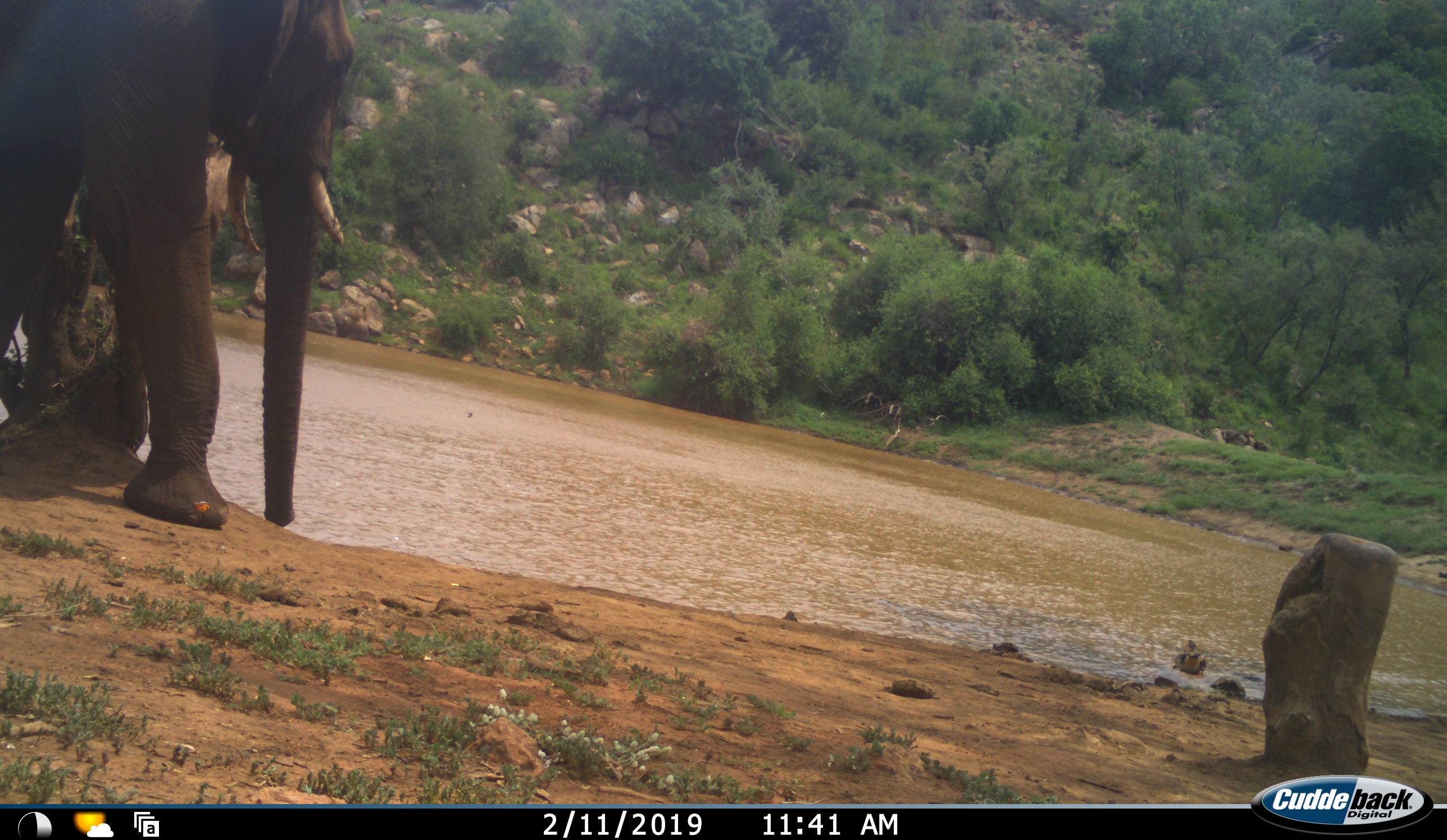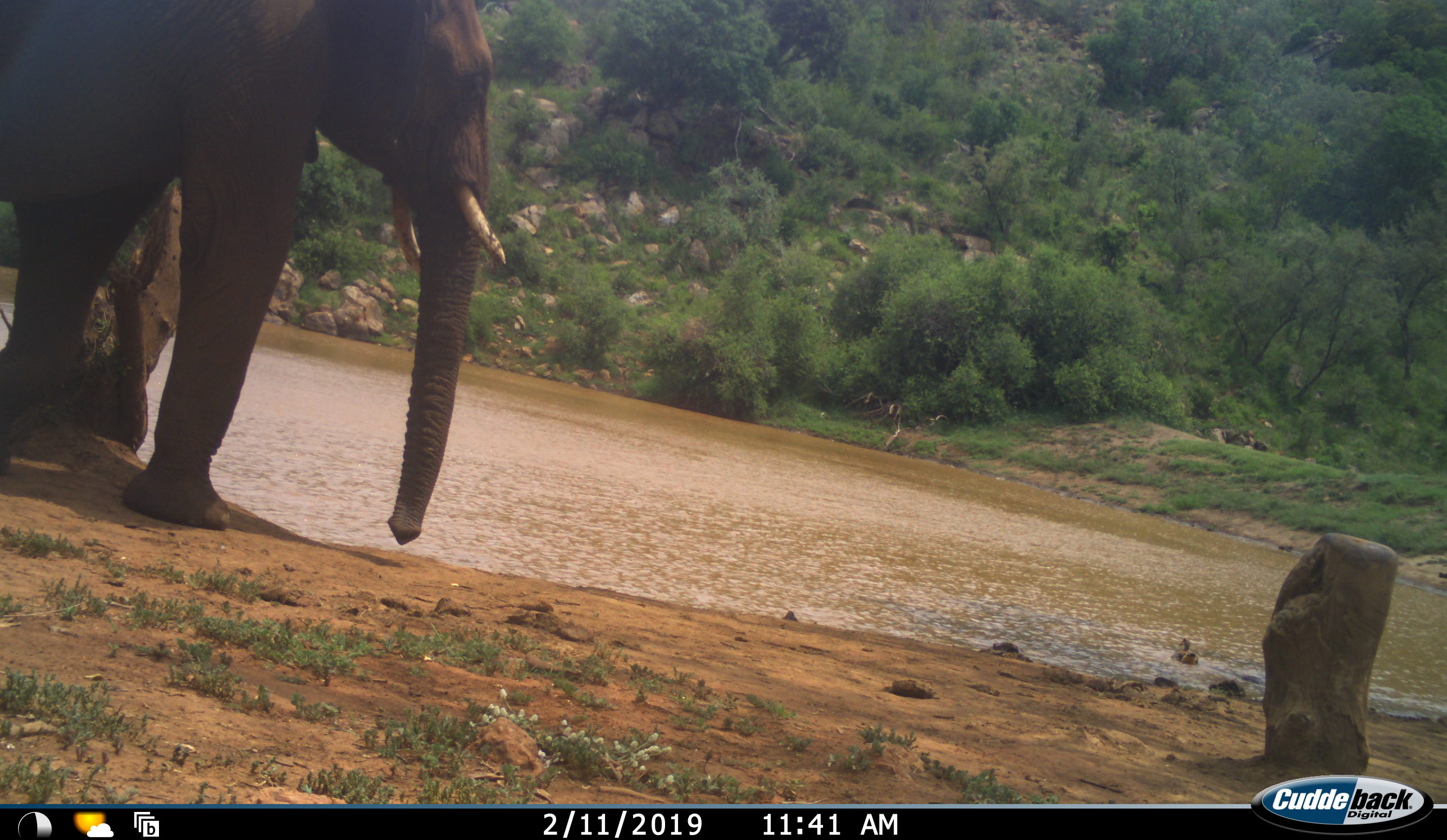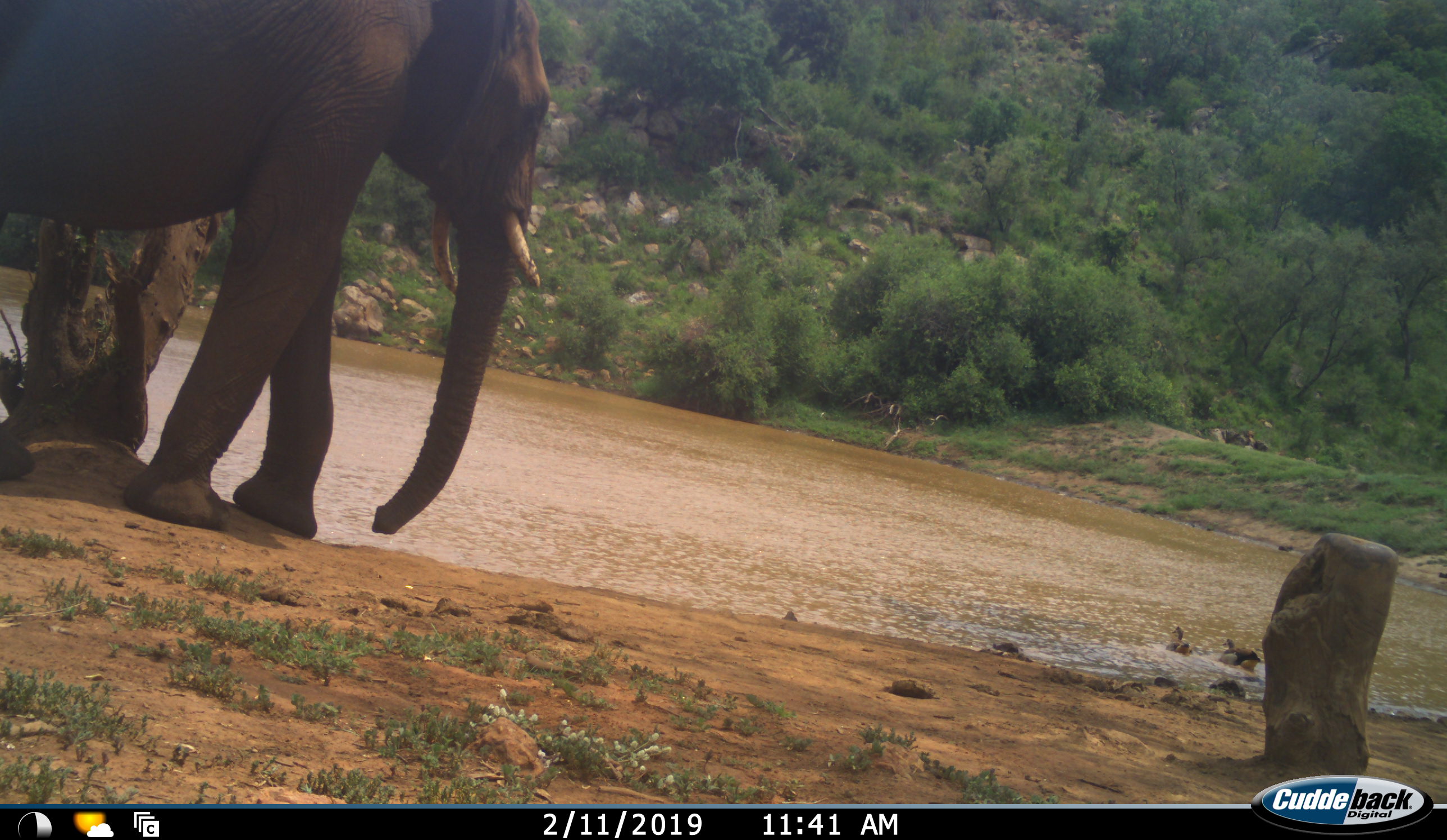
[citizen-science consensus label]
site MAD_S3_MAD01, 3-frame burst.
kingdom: Animalia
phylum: Chordata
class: Mammalia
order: Proboscidea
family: Elephantidae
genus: Loxodonta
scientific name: Loxodonta africana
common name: african bush elephant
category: elephant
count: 1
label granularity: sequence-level